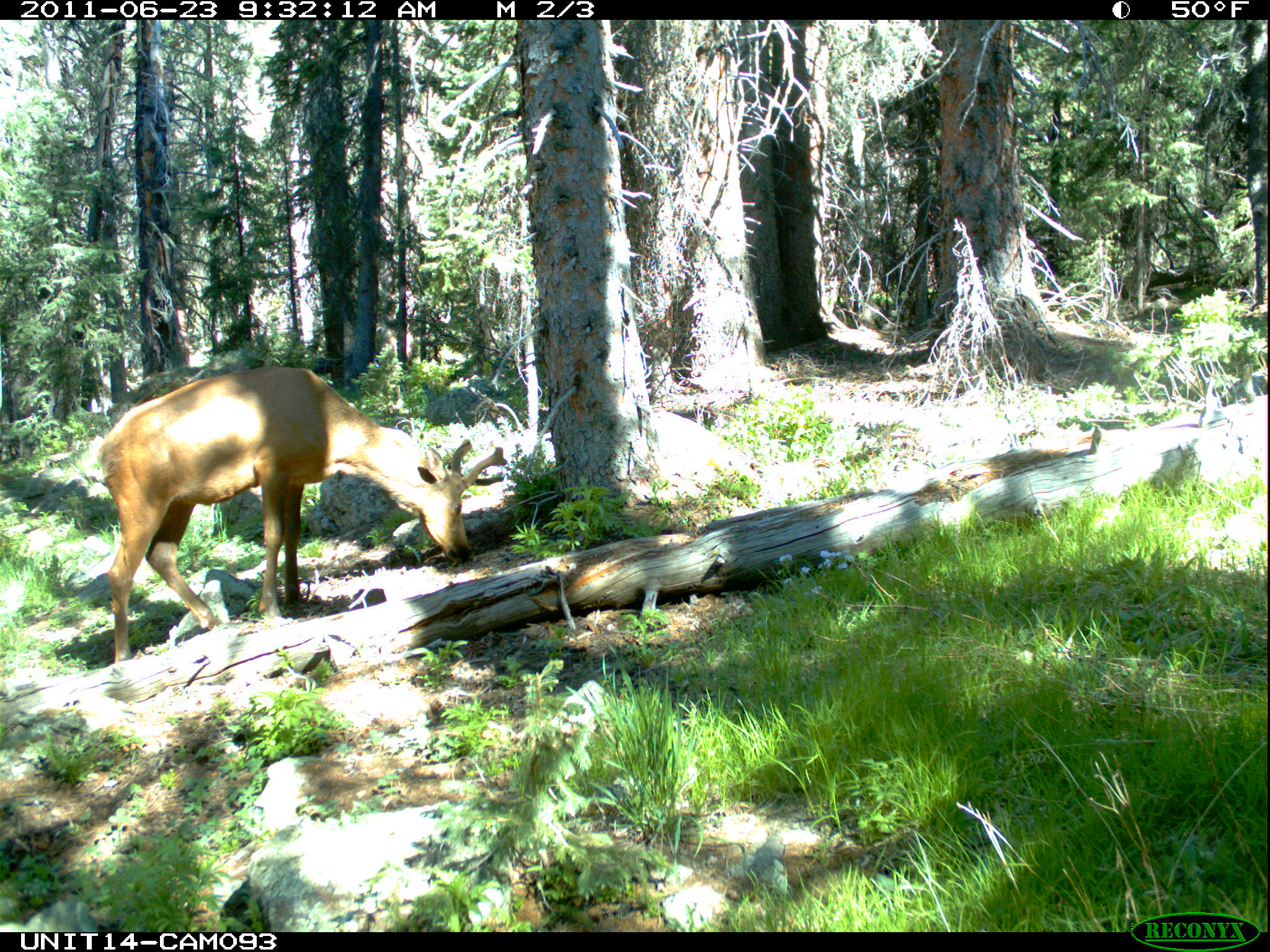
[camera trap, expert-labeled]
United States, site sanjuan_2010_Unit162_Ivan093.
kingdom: Animalia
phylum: Chordata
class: Mammalia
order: Artiodactyla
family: Cervidae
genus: Cervus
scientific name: Cervus elaphus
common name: red deer